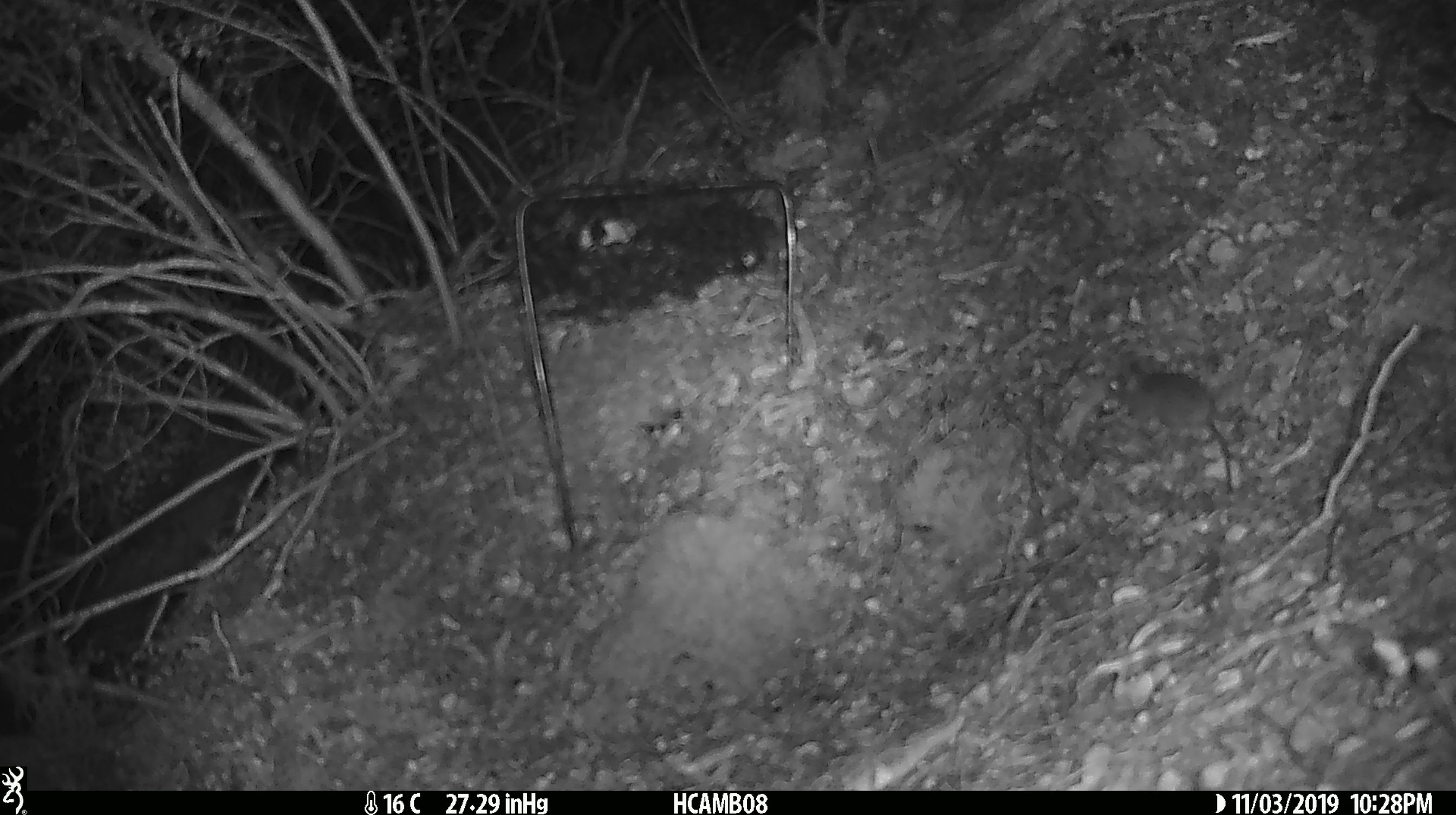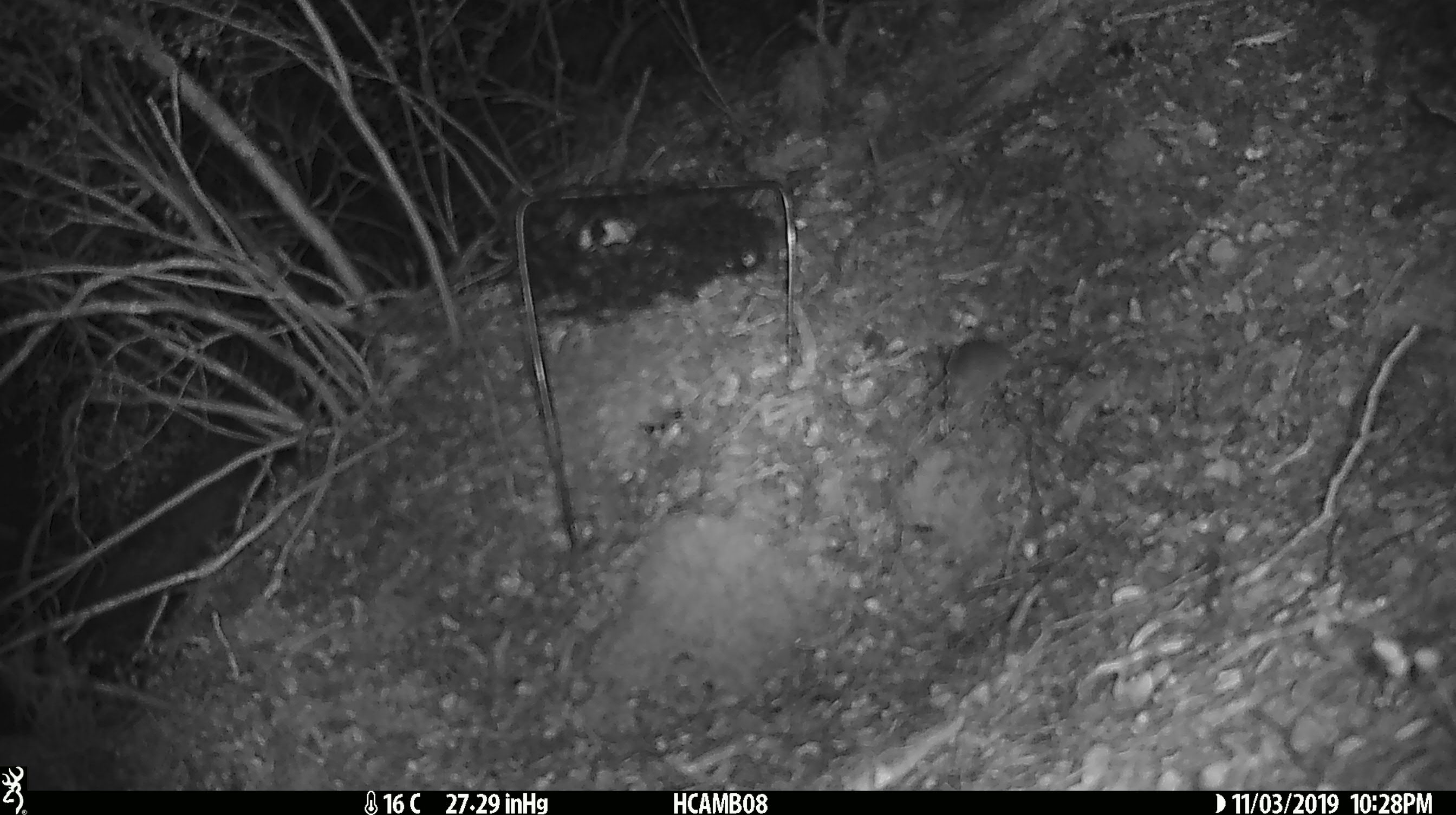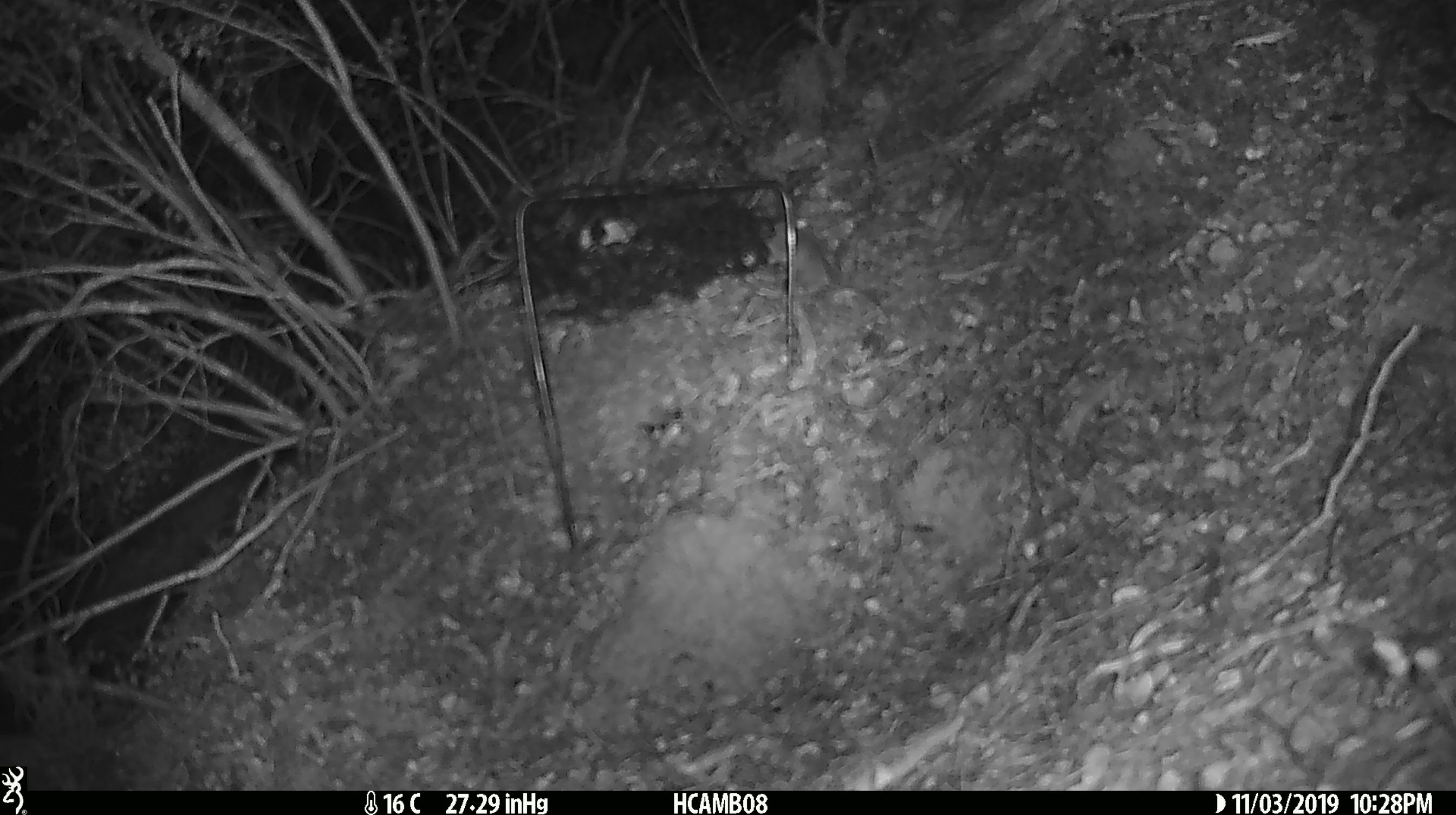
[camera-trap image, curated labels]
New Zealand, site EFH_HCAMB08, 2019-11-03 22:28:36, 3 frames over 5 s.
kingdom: Animalia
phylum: Chordata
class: Mammalia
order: Rodentia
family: Muridae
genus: Mus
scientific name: Mus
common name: mouse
Mouse (Mus).